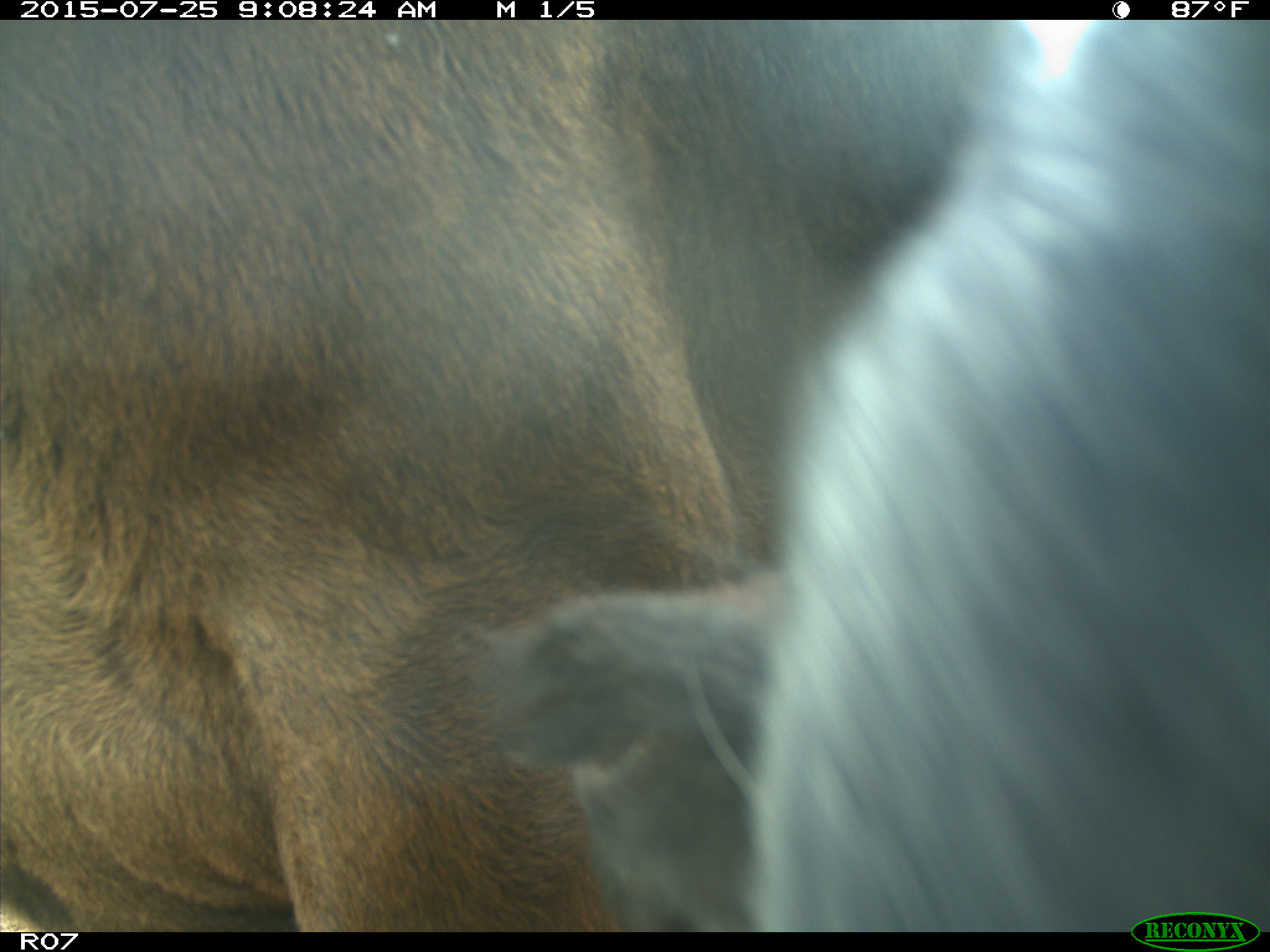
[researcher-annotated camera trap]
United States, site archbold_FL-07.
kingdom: Animalia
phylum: Chordata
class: Mammalia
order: Artiodactyla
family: Bovidae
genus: Bos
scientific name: Bos taurus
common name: domestic cow